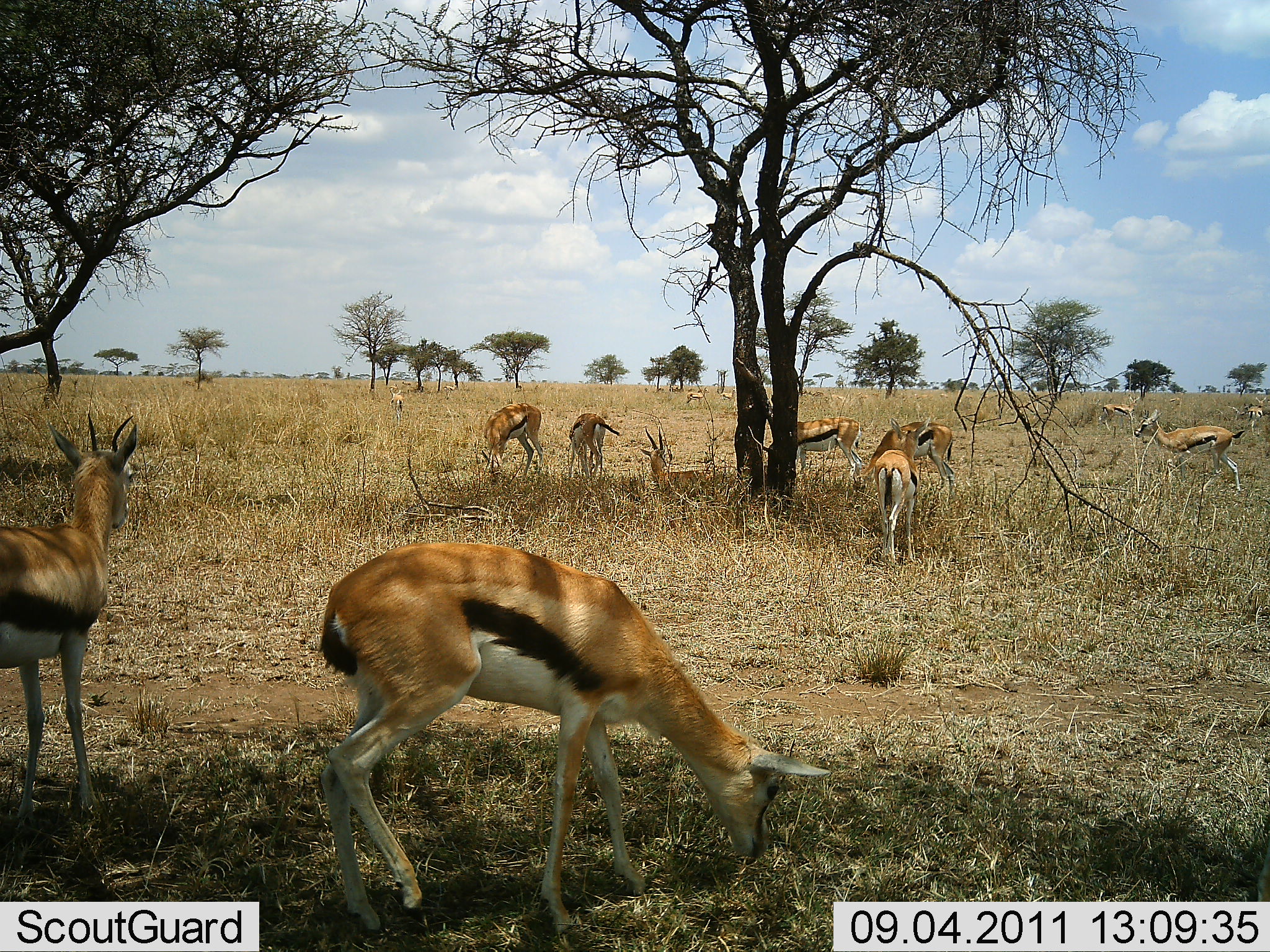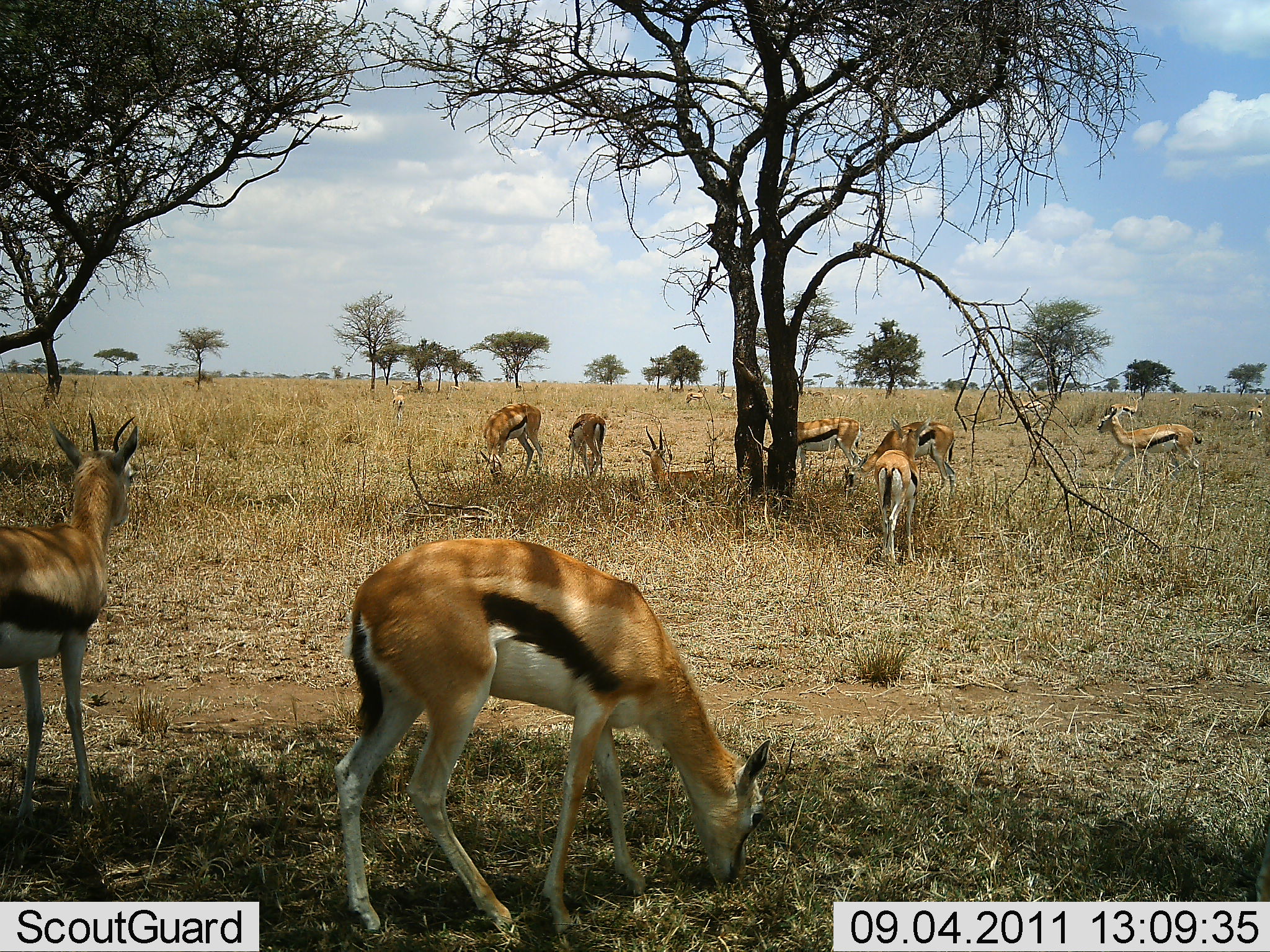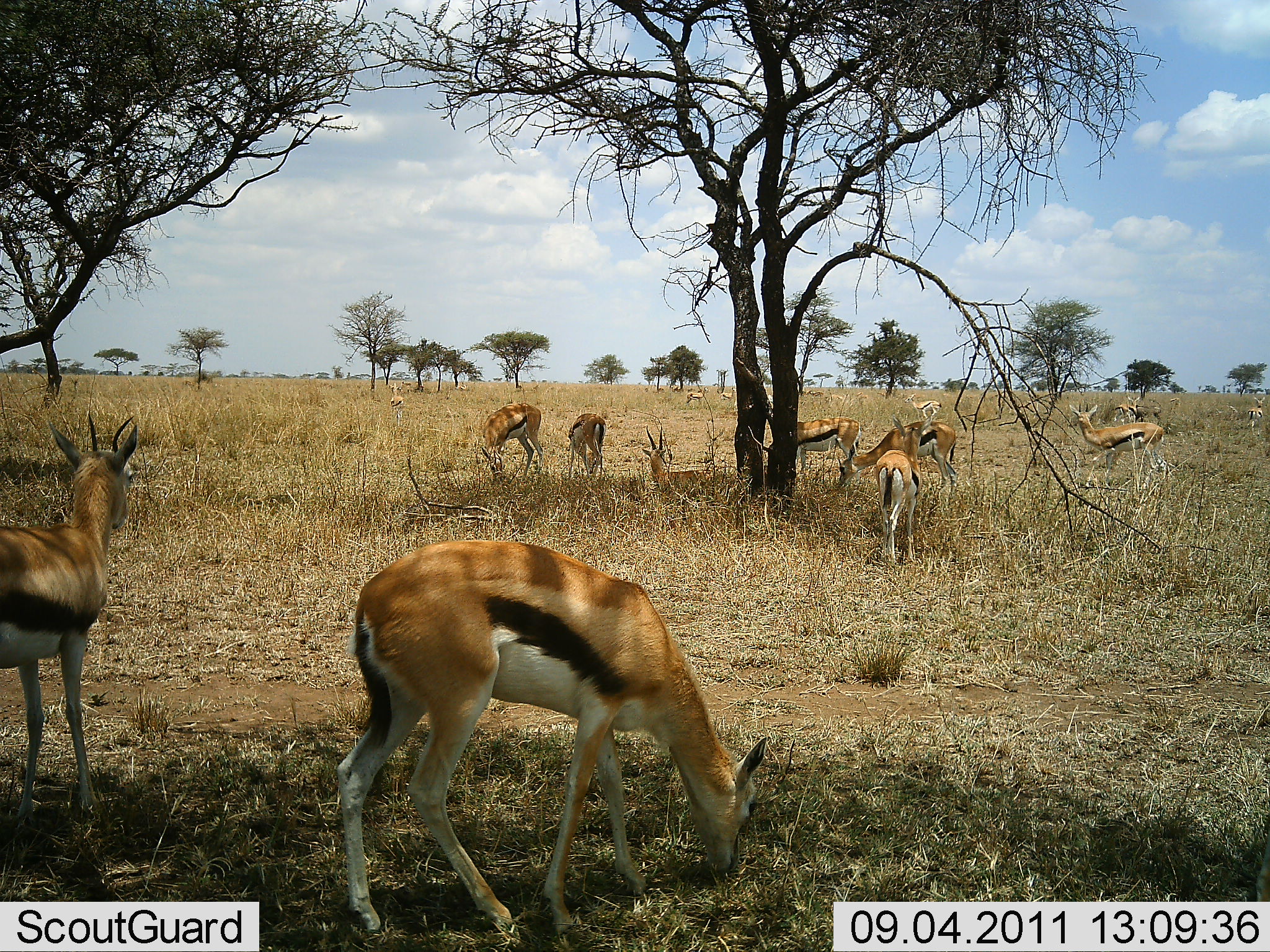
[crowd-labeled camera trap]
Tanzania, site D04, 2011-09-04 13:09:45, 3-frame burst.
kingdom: Animalia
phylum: Chordata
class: Mammalia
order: Artiodactyla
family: Bovidae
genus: Eudorcas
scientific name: Eudorcas thomsonii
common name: thomson's gazelle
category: gazellethomsons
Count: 11-50.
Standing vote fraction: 92%.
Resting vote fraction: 58%.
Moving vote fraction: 83%.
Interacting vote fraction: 8%.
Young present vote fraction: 8%.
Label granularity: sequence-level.